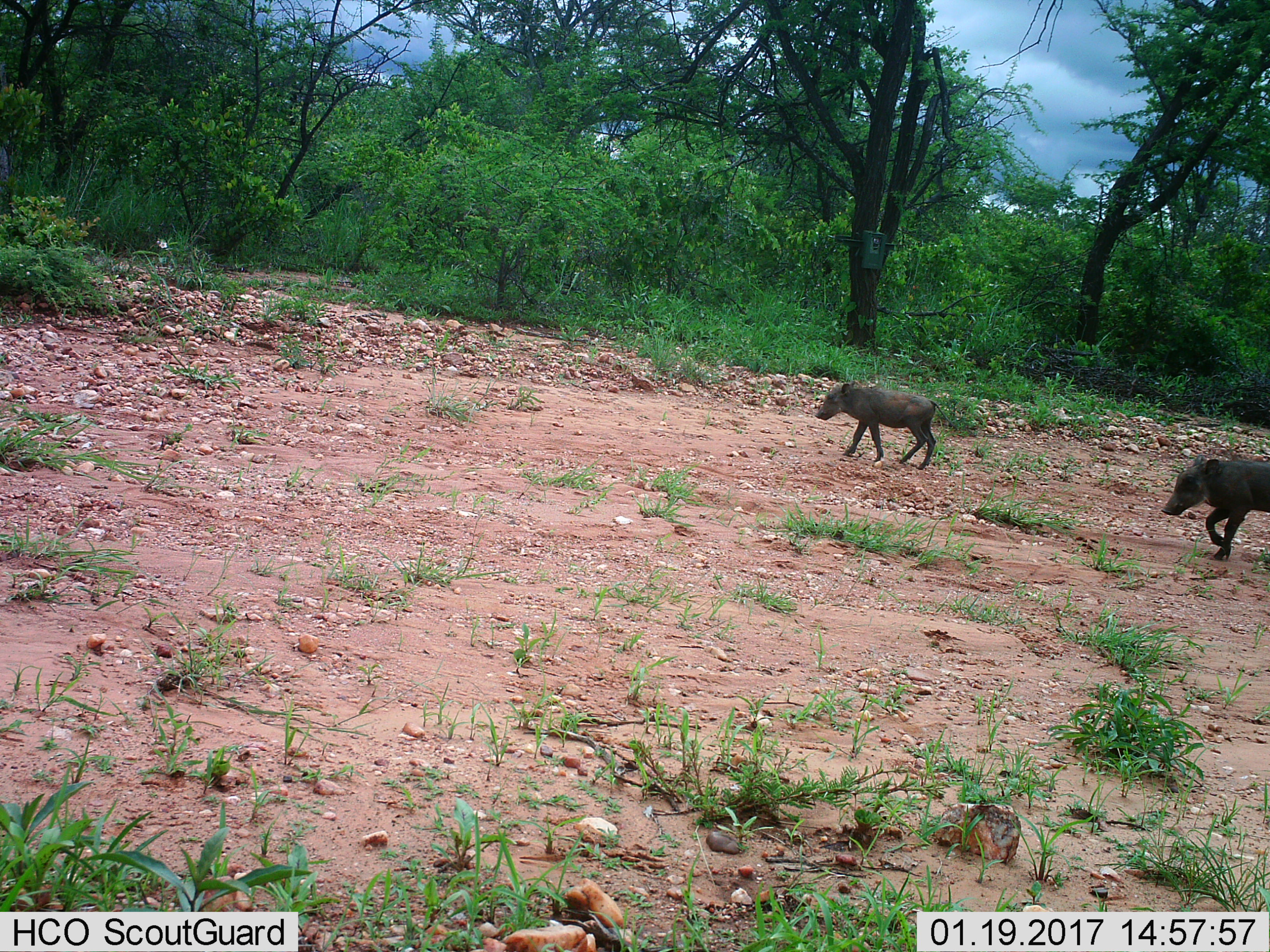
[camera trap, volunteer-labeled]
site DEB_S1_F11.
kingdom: Animalia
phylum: Chordata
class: Mammalia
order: Artiodactyla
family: Suidae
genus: Phacochoerus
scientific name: Phacochoerus africanus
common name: warthog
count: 2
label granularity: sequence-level